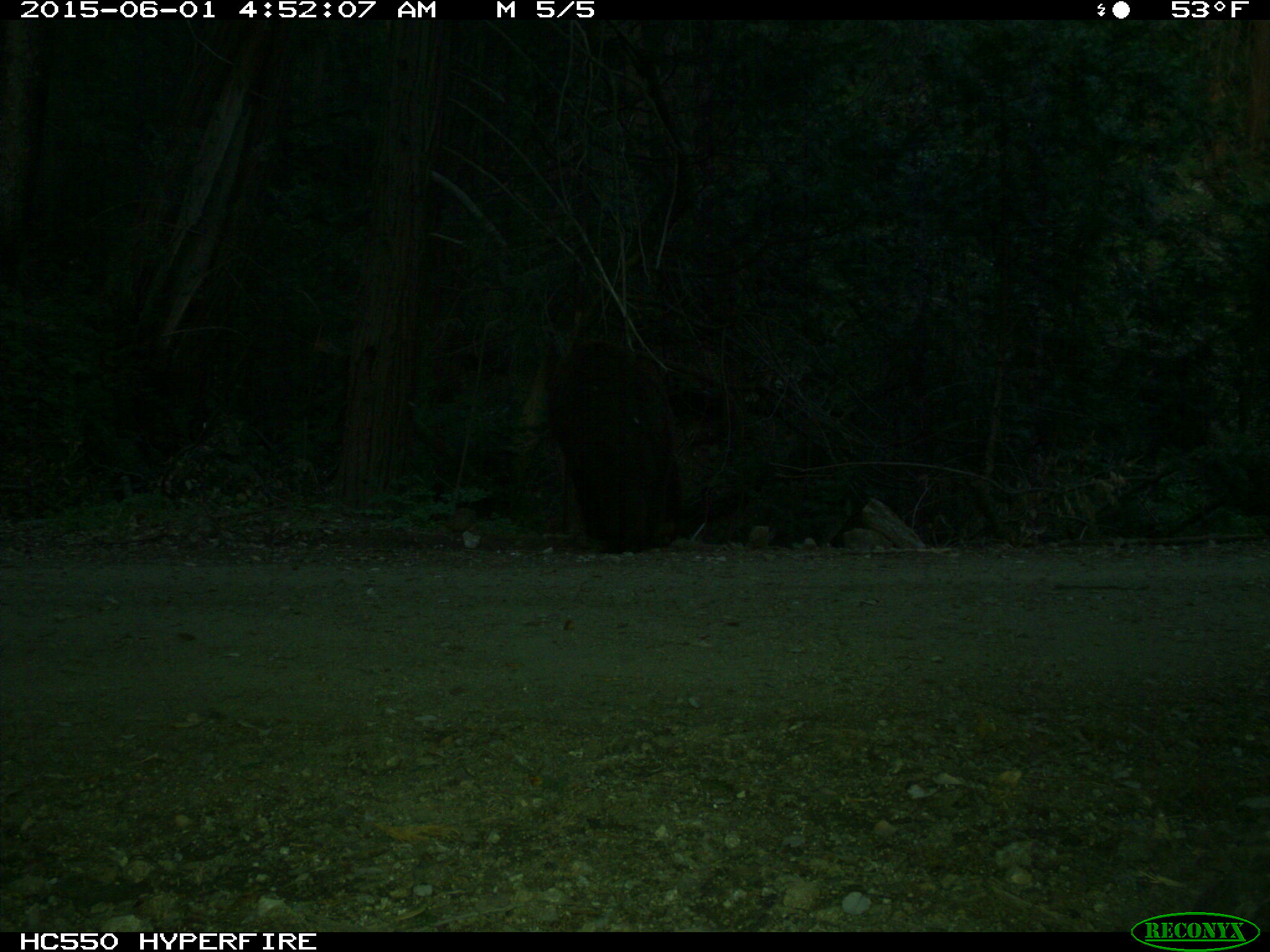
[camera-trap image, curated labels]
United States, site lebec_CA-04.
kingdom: Animalia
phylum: Chordata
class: Mammalia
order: Carnivora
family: Ursidae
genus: Ursus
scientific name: Ursus americanus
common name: american black bear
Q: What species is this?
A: Ursus americanus (american black bear).